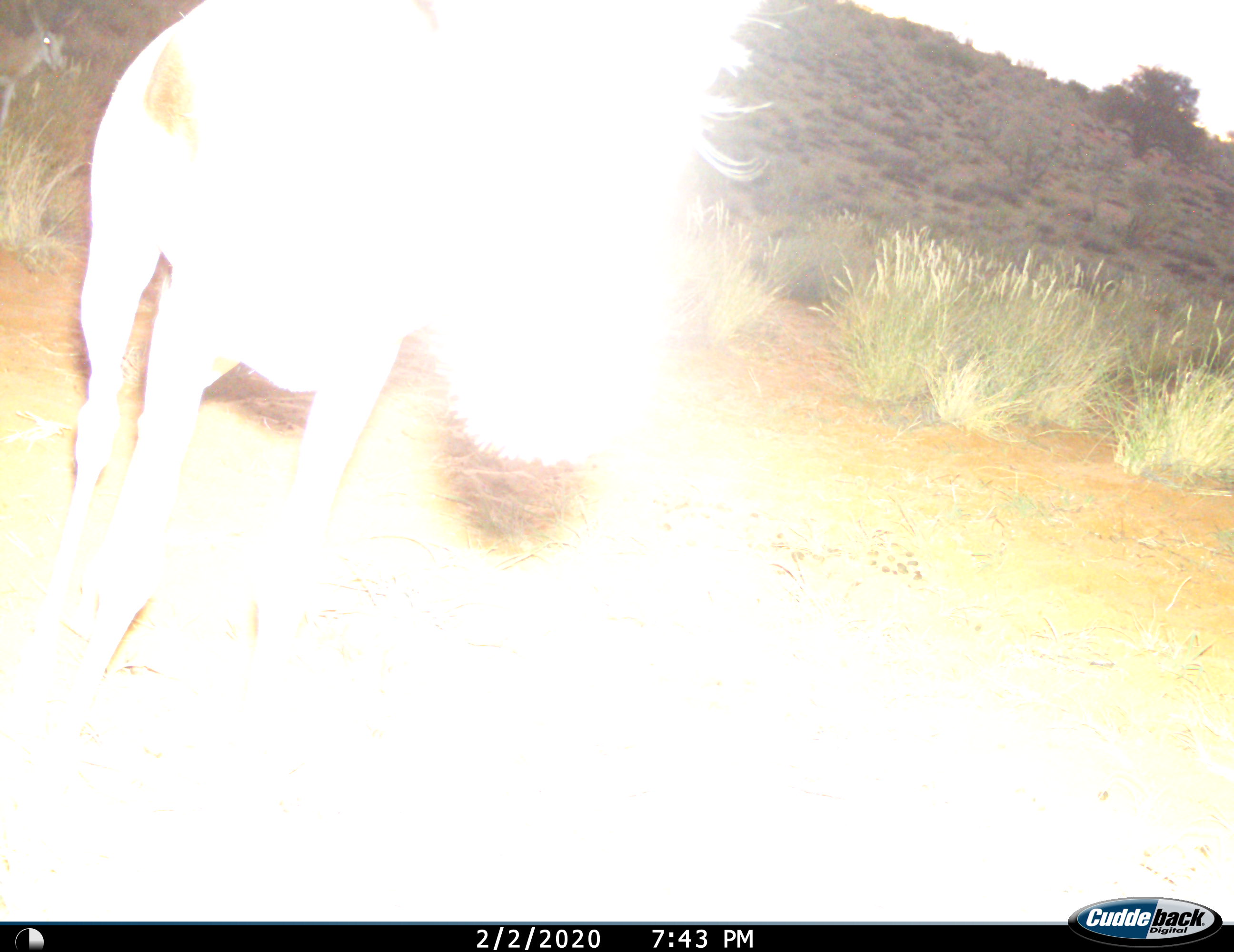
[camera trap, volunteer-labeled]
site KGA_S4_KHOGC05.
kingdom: Animalia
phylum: Chordata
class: Mammalia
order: Artiodactyla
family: Bovidae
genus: Connochaetes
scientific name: Connochaetes taurinus taurinus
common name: blue wildebeest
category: wildebeestblue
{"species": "wildebeestblue (blue wildebeest) (Connochaetes taurinus taurinus)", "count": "1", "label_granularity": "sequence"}